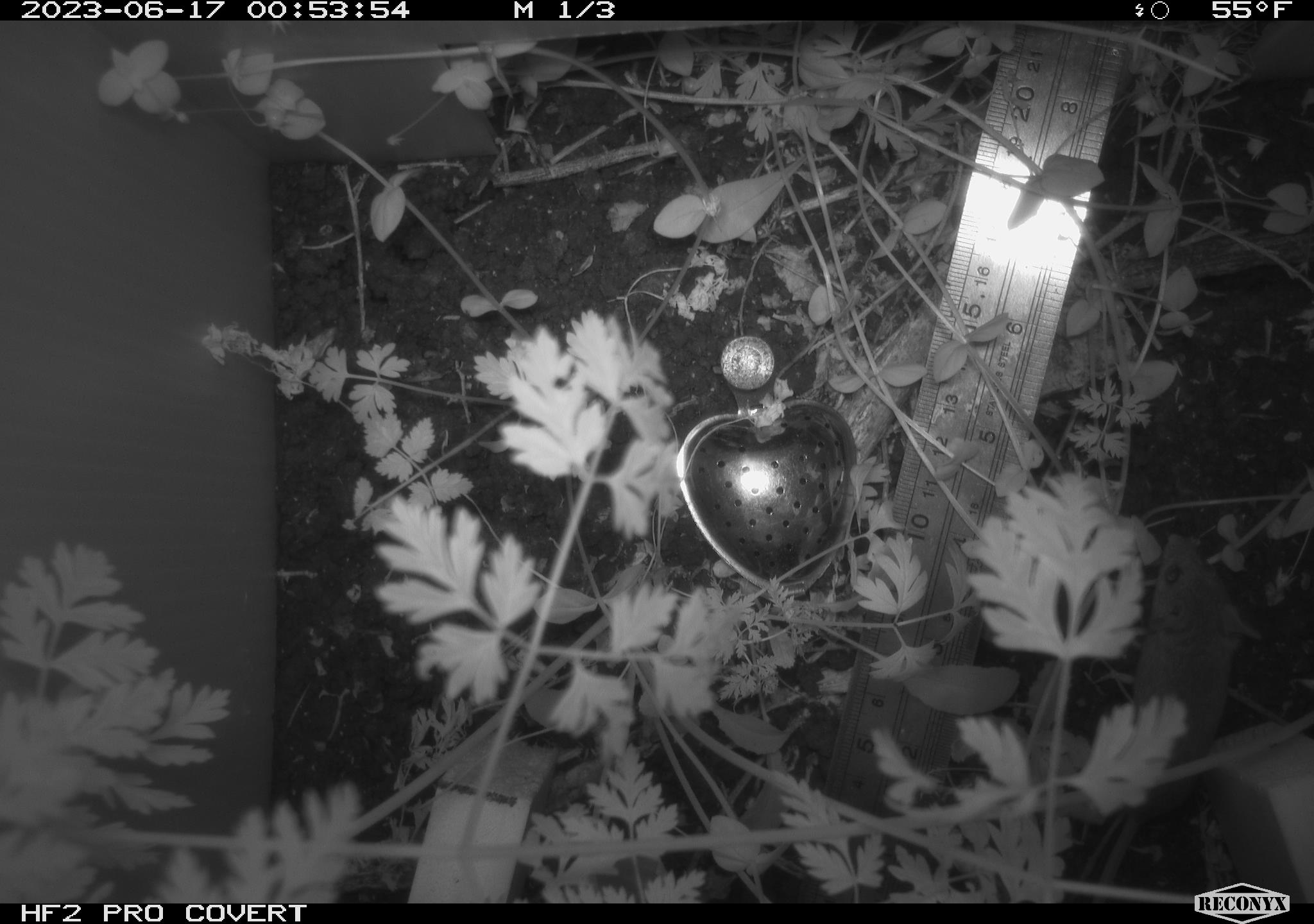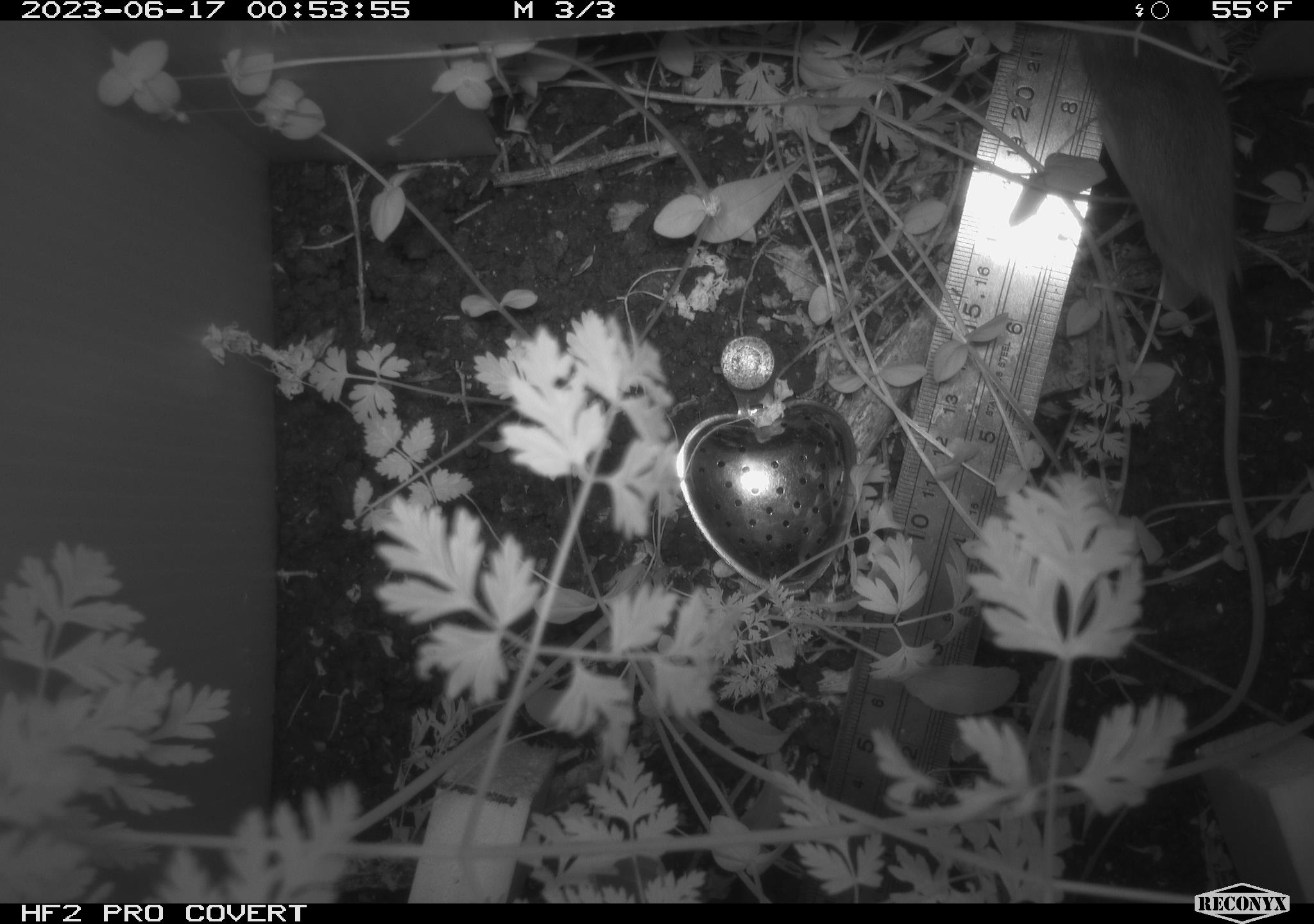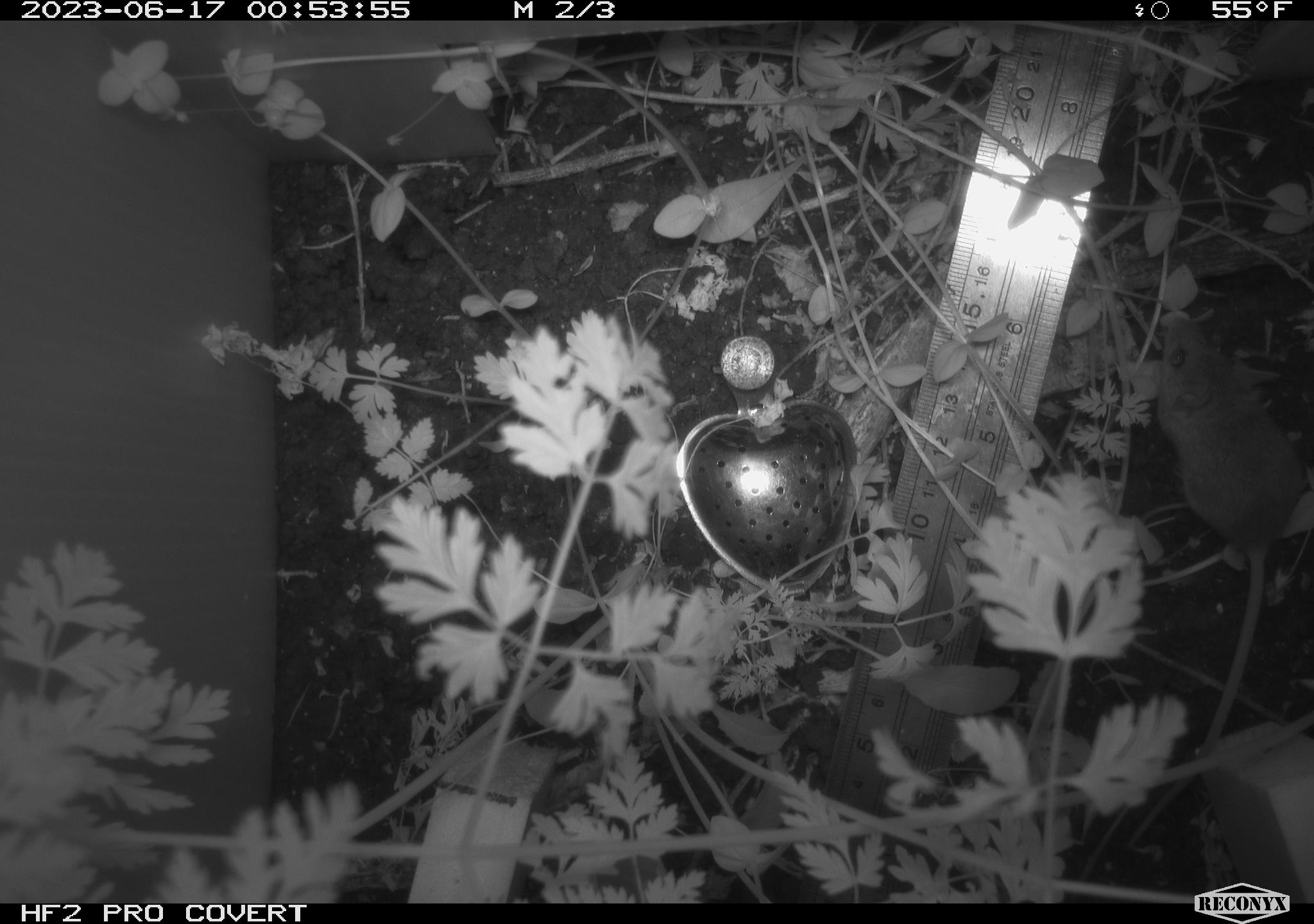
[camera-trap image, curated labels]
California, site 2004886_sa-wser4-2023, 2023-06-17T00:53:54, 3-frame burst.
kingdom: Animalia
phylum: Chordata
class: Mammalia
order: Rodentia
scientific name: Rodentia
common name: mouse species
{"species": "mouse species (Rodentia)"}